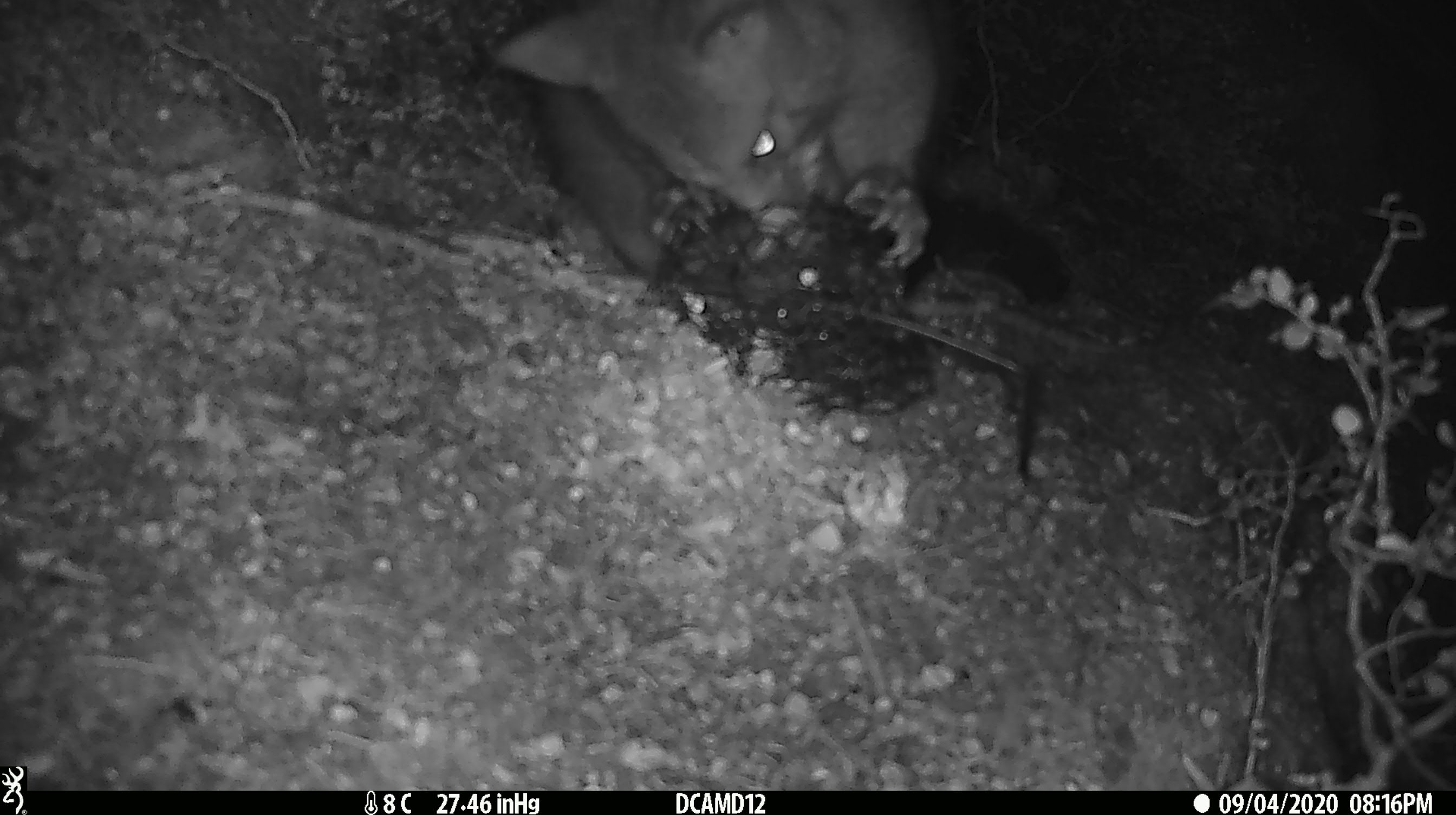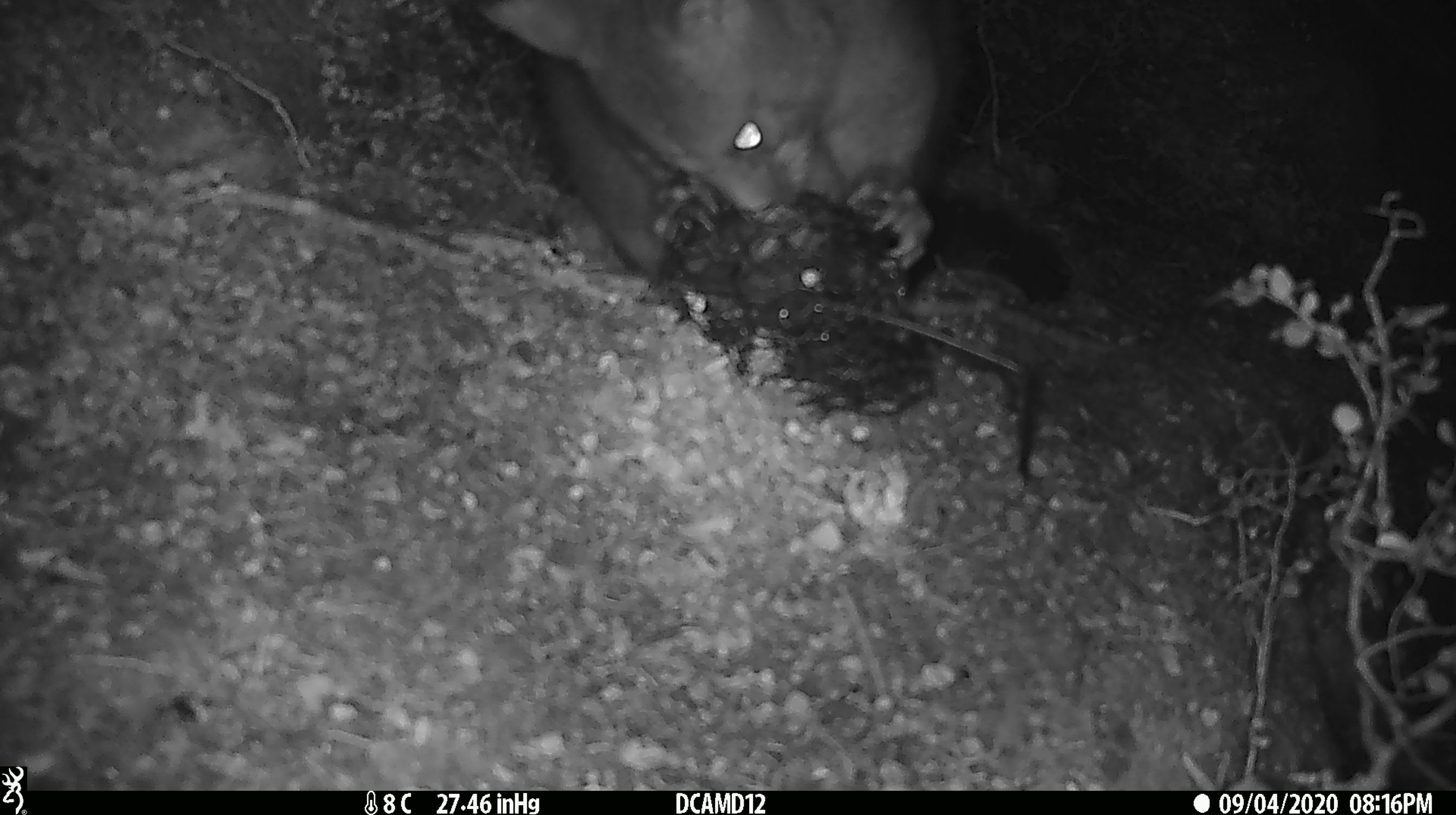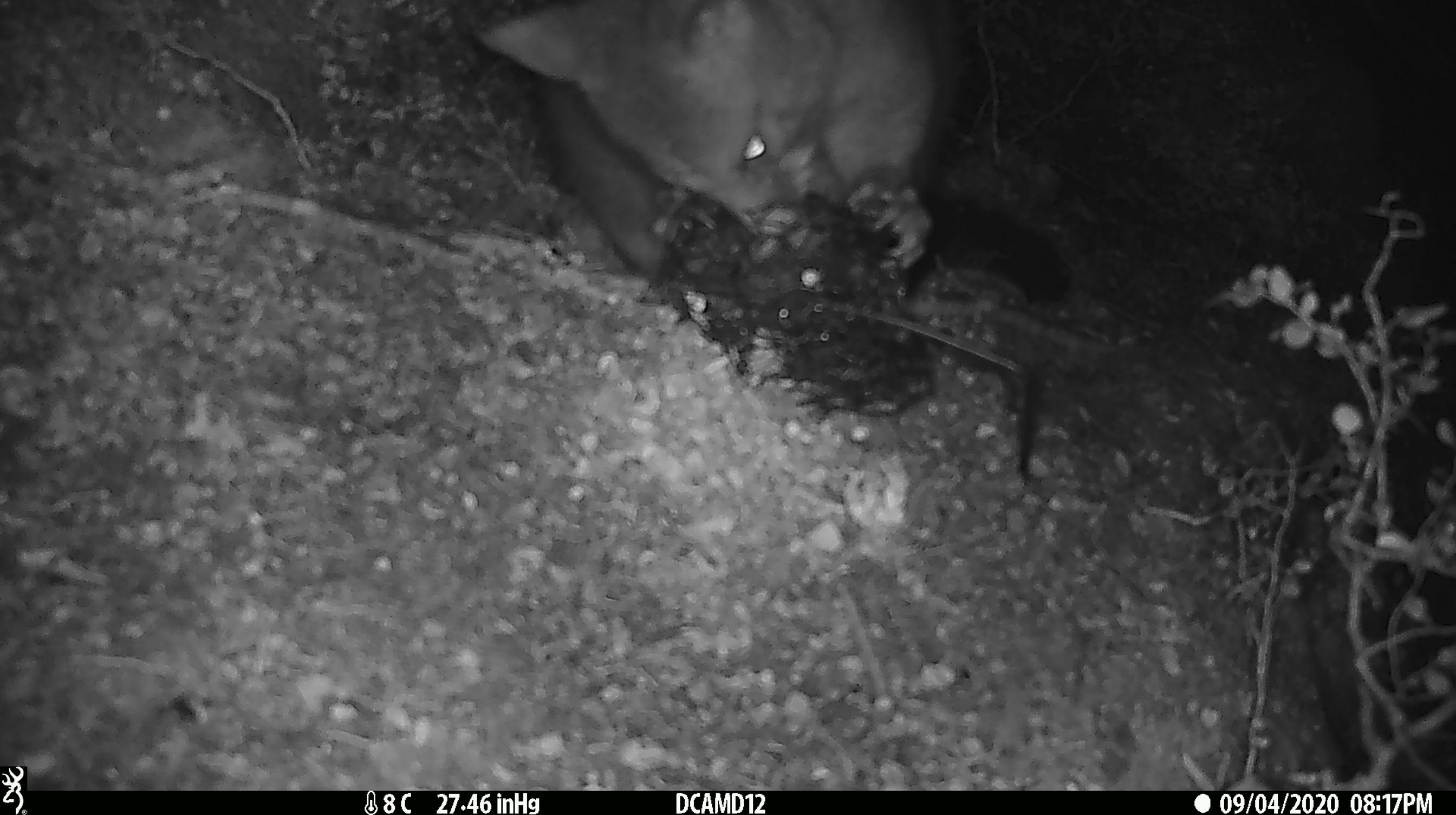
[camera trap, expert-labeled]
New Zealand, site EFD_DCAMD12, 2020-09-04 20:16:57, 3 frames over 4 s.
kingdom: Animalia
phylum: Chordata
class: Mammalia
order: Diprotodontia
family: Phalangeridae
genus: Trichosurus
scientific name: Trichosurus vulpecula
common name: common brushtail possum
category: possum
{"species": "possum (common brushtail possum) (Trichosurus vulpecula)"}